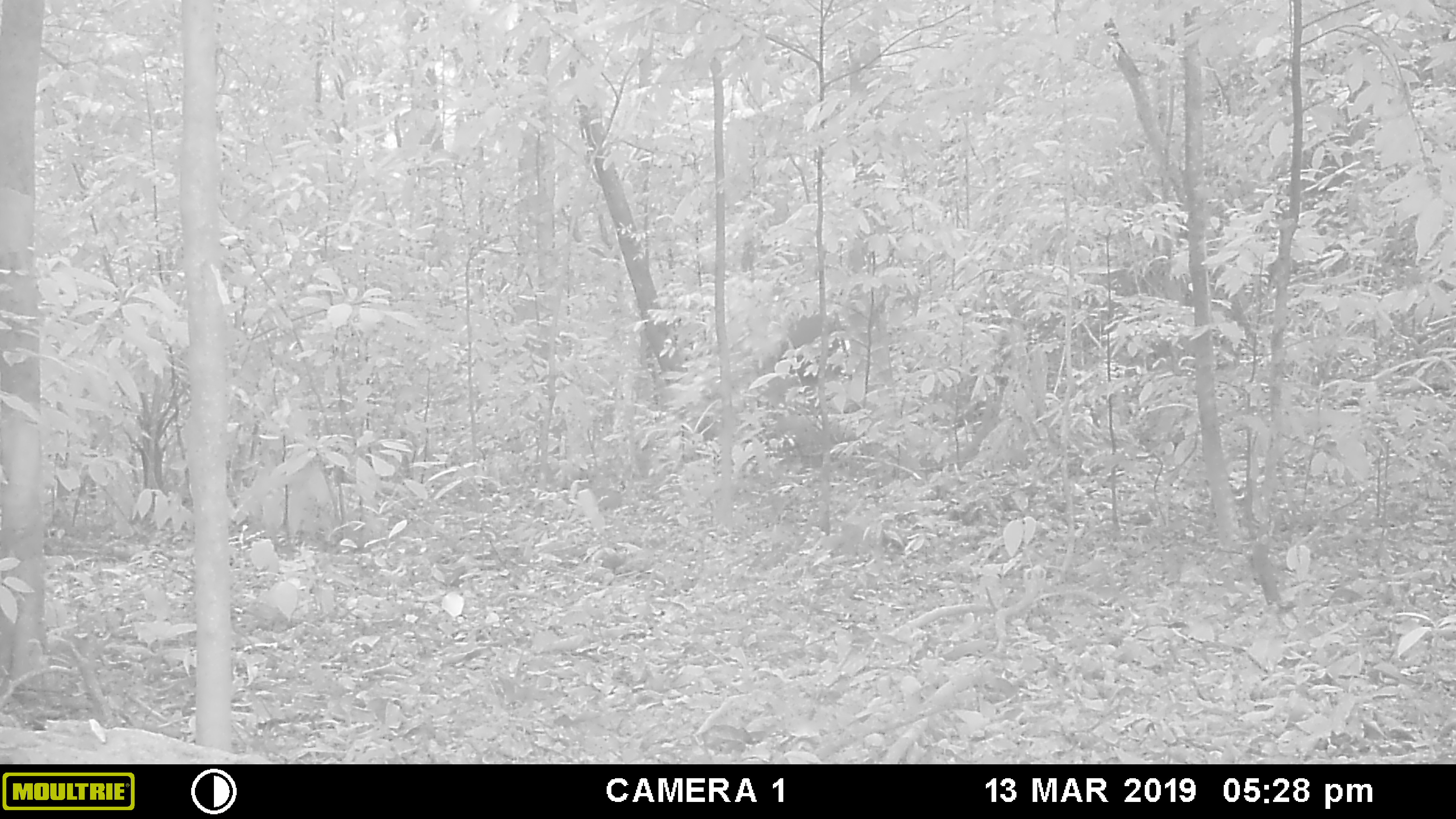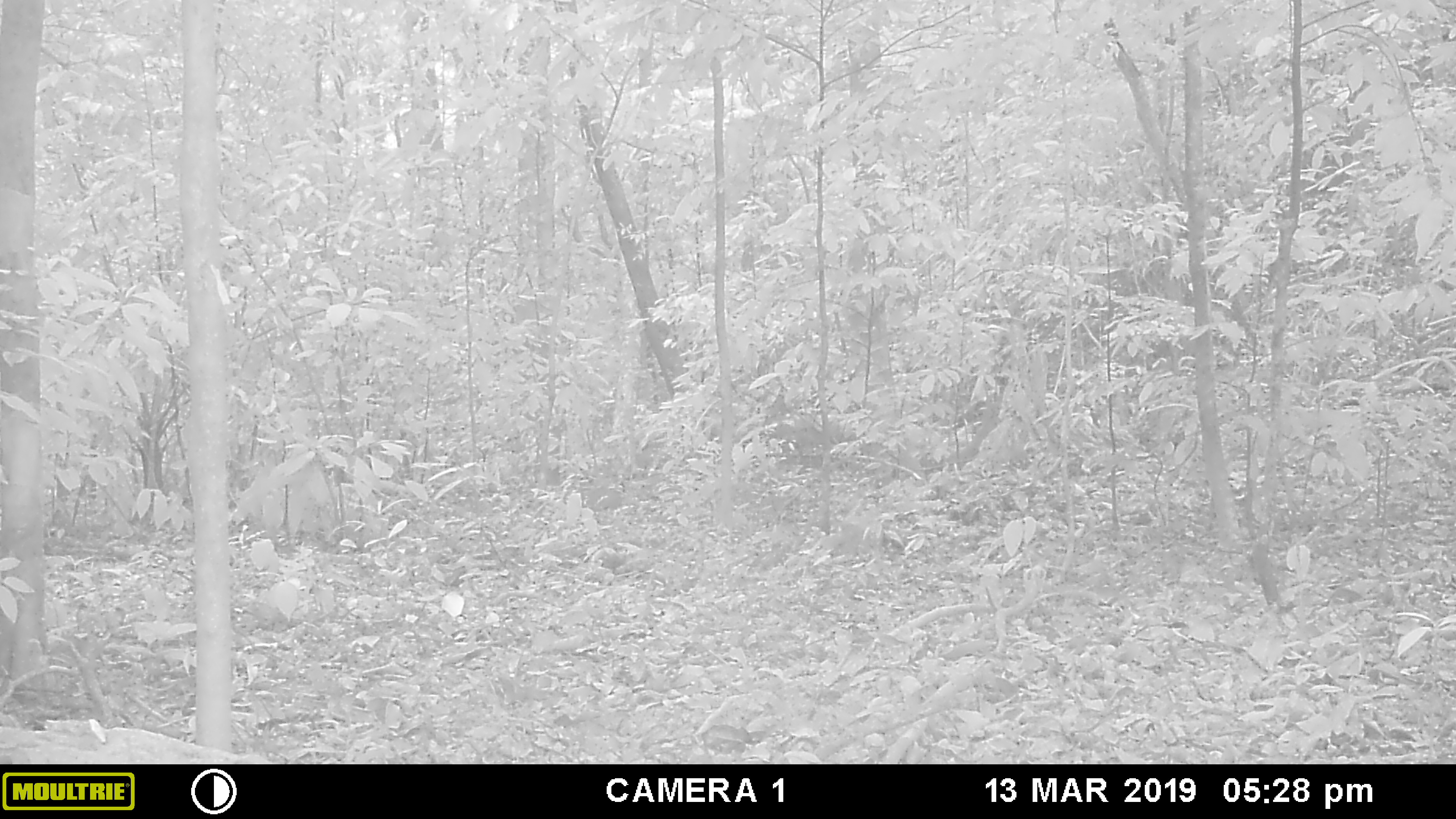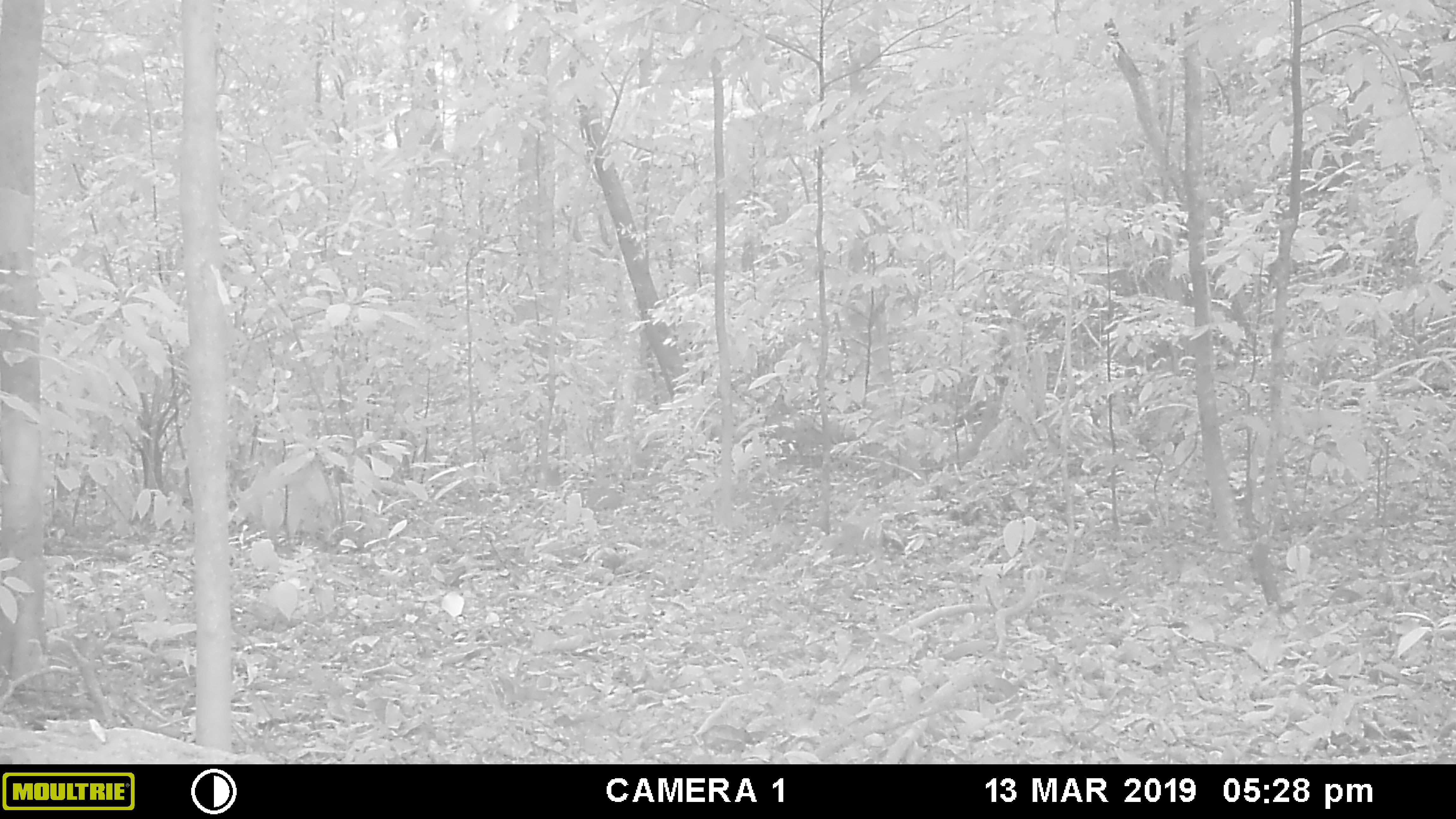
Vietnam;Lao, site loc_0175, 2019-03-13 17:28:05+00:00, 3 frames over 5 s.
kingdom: Animalia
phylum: Chordata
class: Mammalia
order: Artiodactyla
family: Cervidae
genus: Rusa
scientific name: Rusa unicolor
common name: sambar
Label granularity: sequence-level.